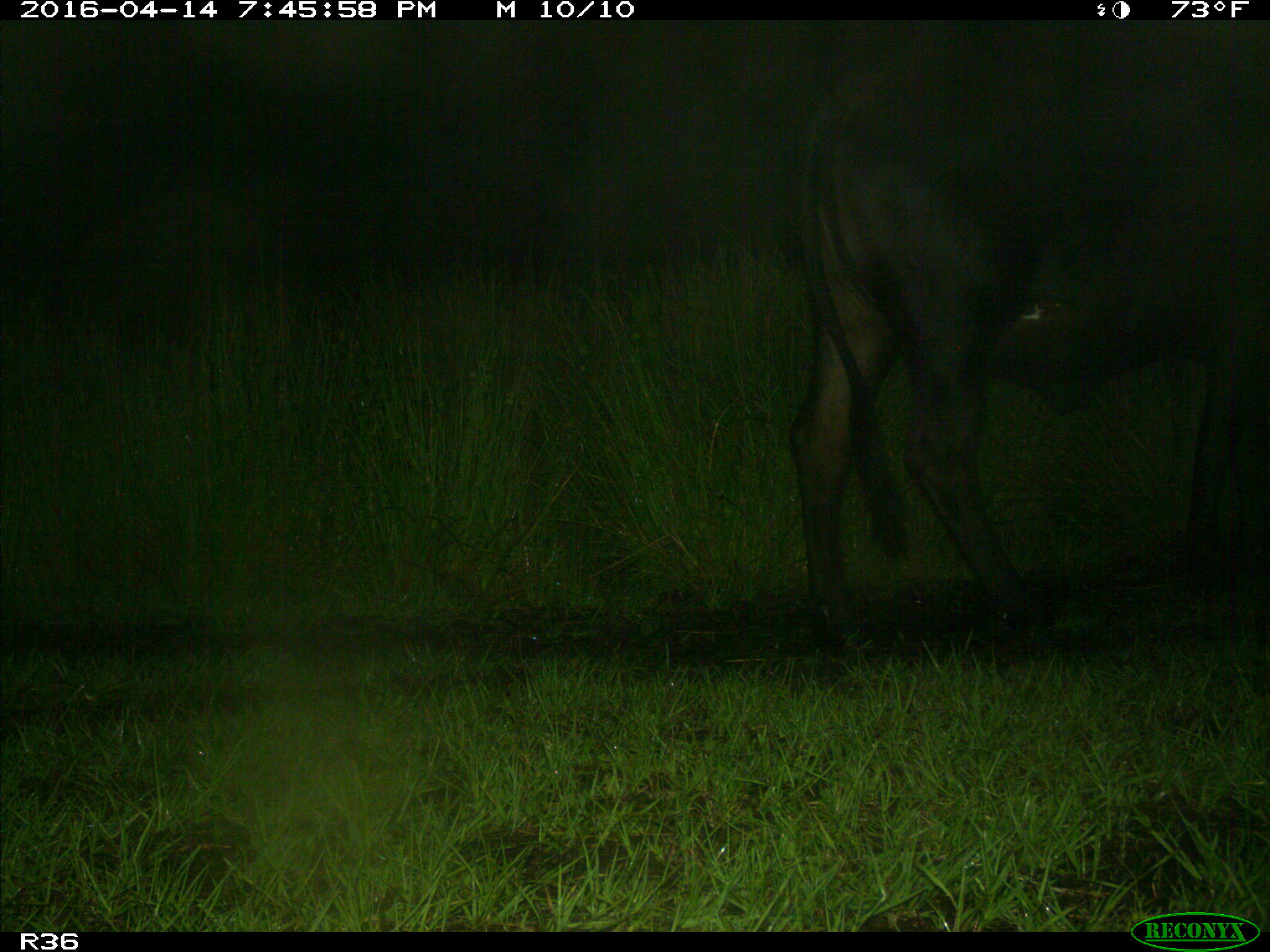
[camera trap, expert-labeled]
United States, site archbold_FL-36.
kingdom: Animalia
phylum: Chordata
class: Mammalia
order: Artiodactyla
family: Bovidae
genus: Bos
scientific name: Bos taurus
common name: domestic cow